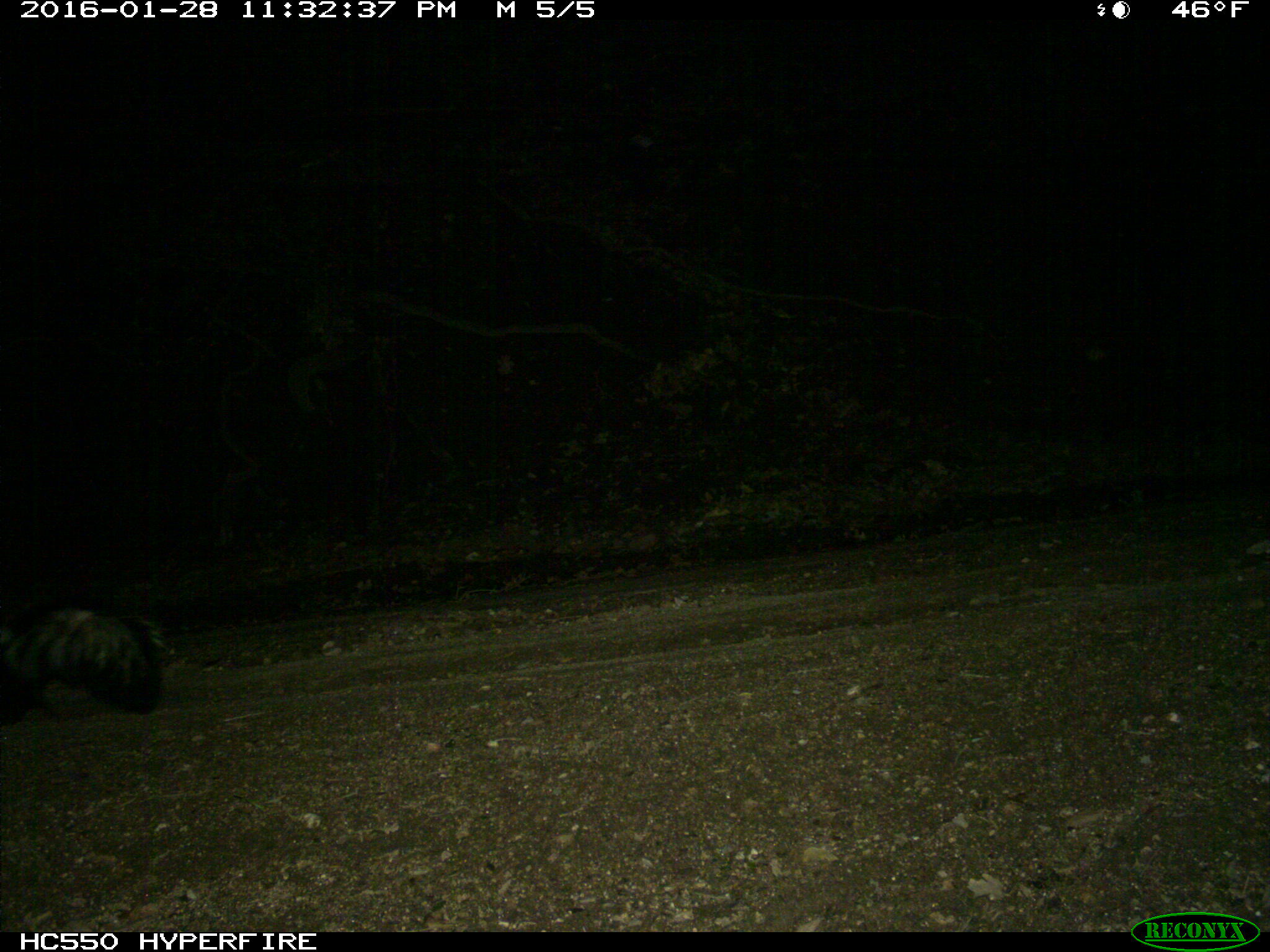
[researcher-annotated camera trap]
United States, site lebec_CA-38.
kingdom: Animalia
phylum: Chordata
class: Mammalia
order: Carnivora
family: Mephitidae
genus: Mephitis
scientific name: Mephitis mephitis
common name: striped skunk